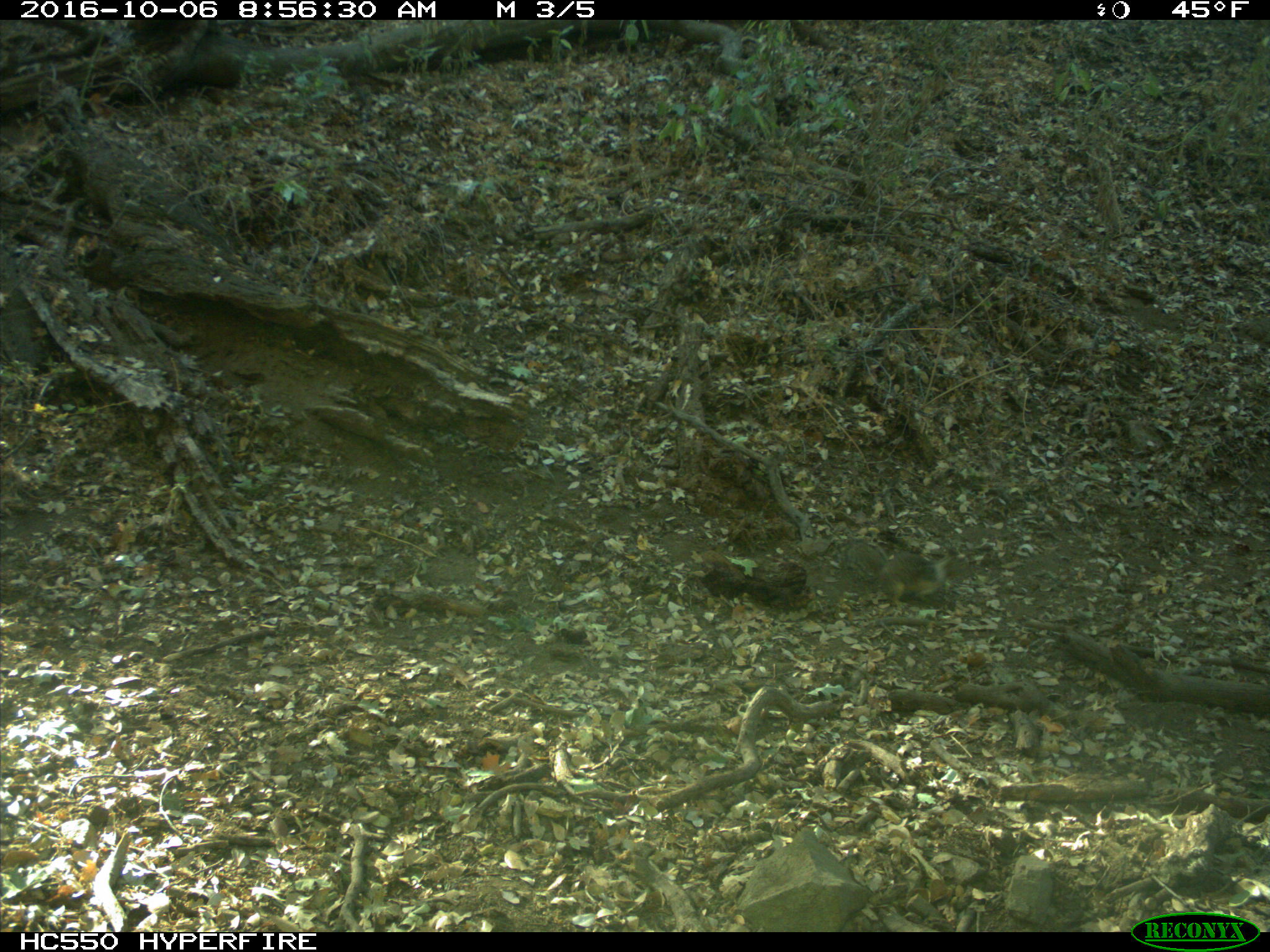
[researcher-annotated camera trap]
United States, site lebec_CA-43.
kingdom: Animalia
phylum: Chordata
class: Mammalia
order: Rodentia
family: Sciuridae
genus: Otospermophilus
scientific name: Otospermophilus beecheyi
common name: california ground squirrel